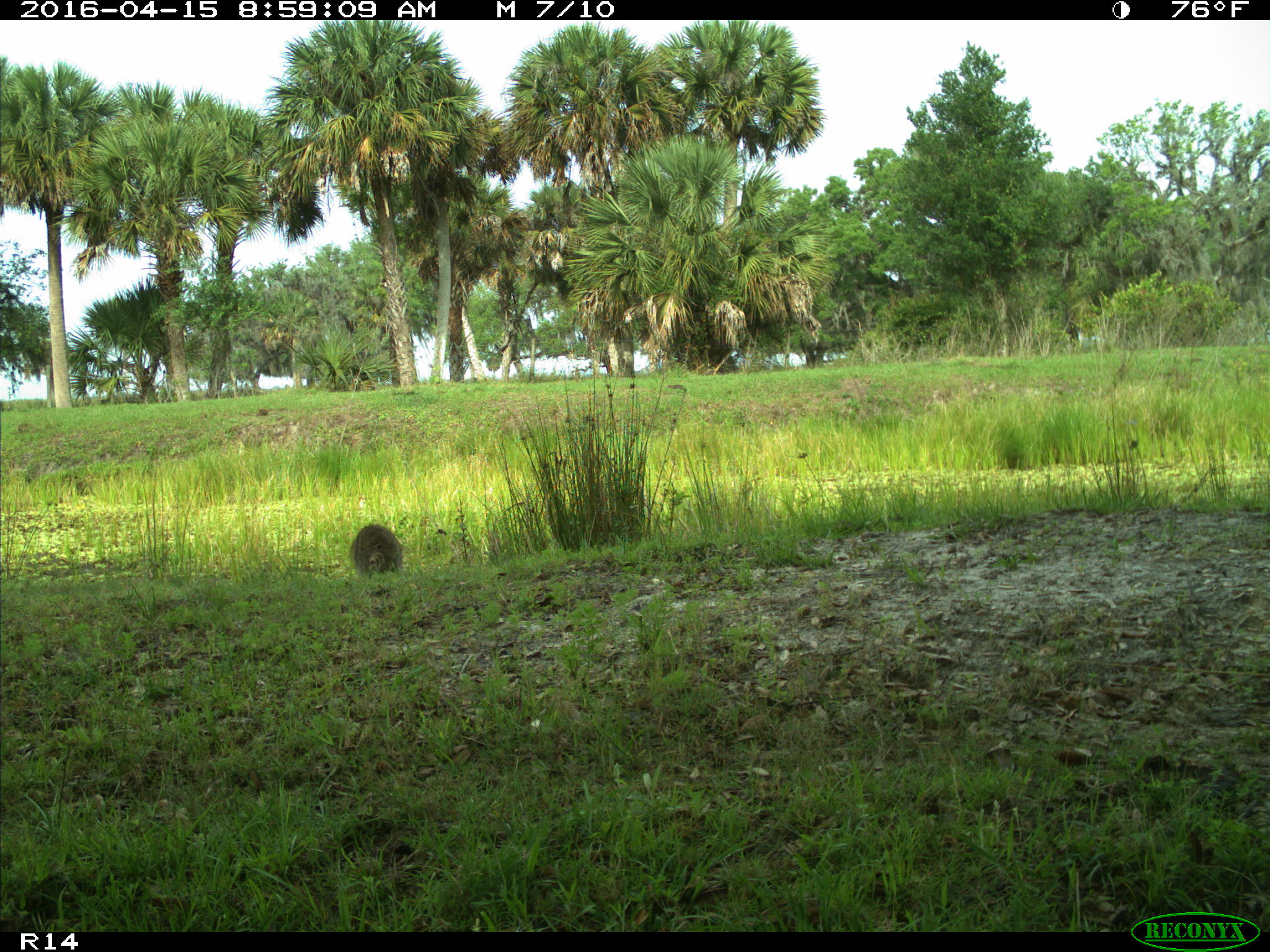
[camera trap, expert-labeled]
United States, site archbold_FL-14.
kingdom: Animalia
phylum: Chordata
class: Mammalia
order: Carnivora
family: Procyonidae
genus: Procyon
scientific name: Procyon lotor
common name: common raccoon